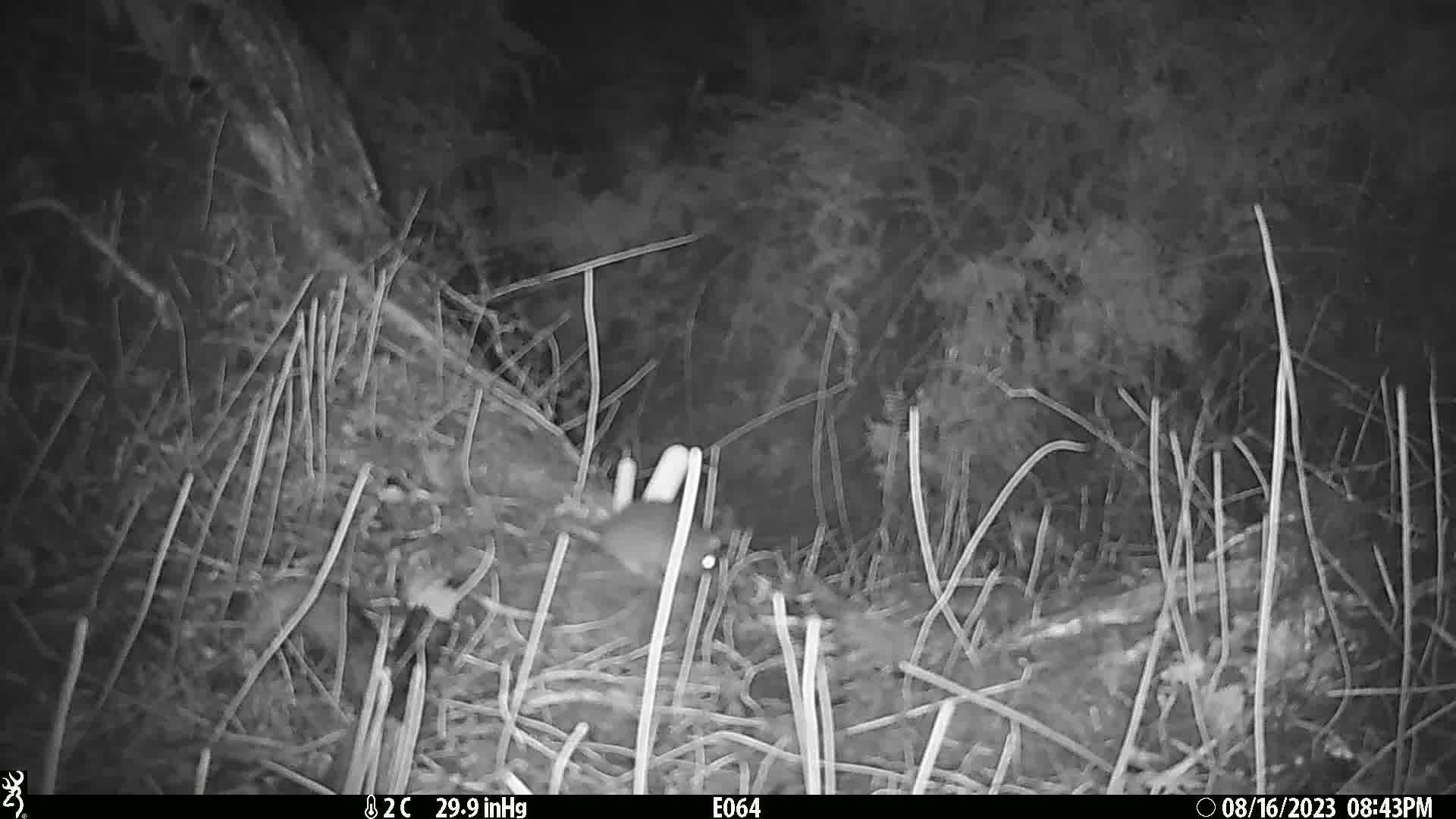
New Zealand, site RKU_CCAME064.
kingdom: Animalia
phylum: Chordata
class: Mammalia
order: Rodentia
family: Muridae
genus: Rattus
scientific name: Rattus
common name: rat